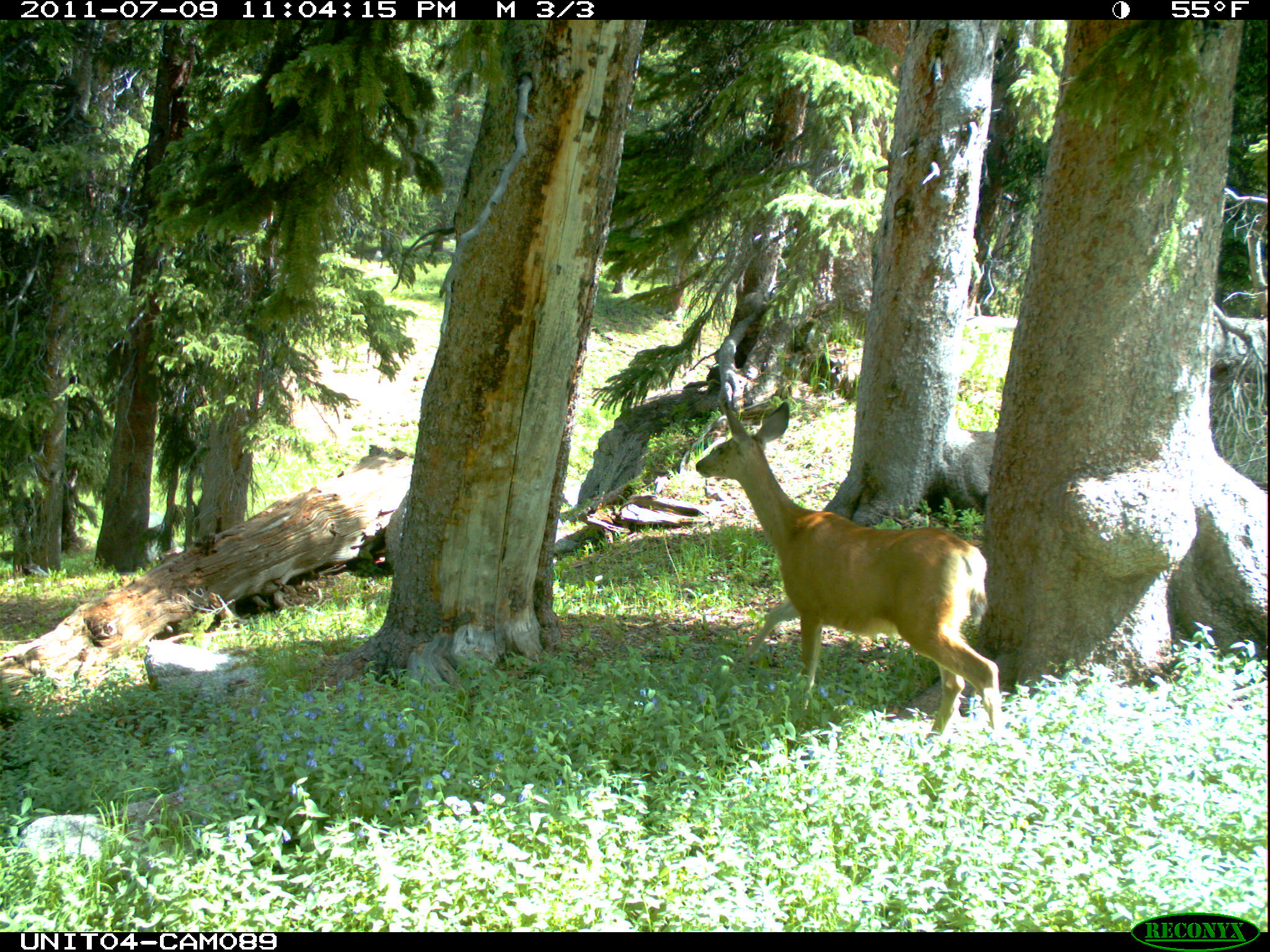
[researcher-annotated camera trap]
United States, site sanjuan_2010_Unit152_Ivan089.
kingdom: Animalia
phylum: Chordata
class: Mammalia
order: Artiodactyla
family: Cervidae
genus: Odocoileus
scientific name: Odocoileus hemionus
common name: mule deer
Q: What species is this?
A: Odocoileus hemionus (mule deer).